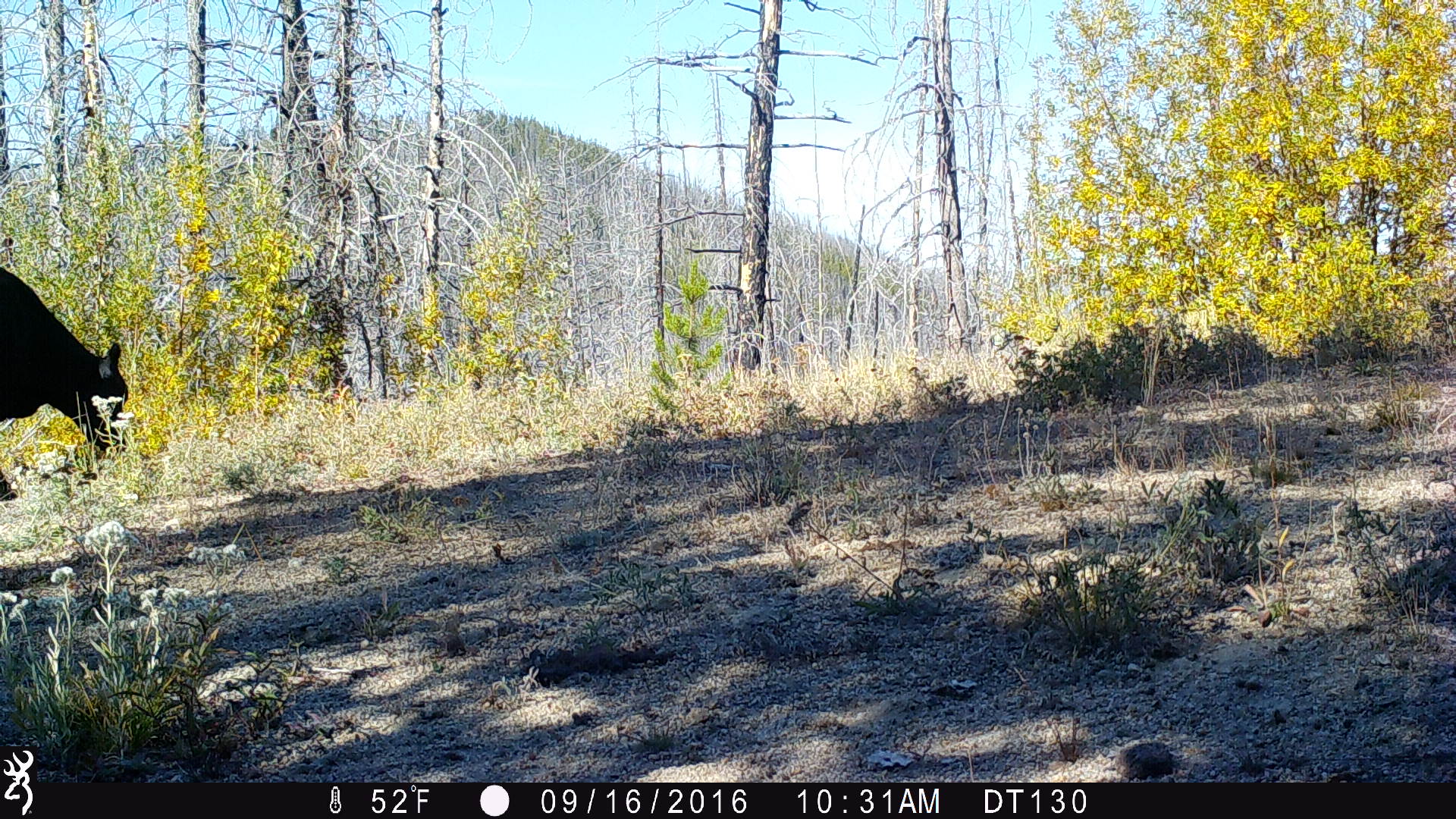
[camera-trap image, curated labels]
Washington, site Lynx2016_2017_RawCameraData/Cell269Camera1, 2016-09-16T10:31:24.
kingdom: Animalia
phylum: Chordata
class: Mammalia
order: Artiodactyla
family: Bovidae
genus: Bos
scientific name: Bos taurus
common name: domestic cattle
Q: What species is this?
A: Domestic cattle (Bos taurus).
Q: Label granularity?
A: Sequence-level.